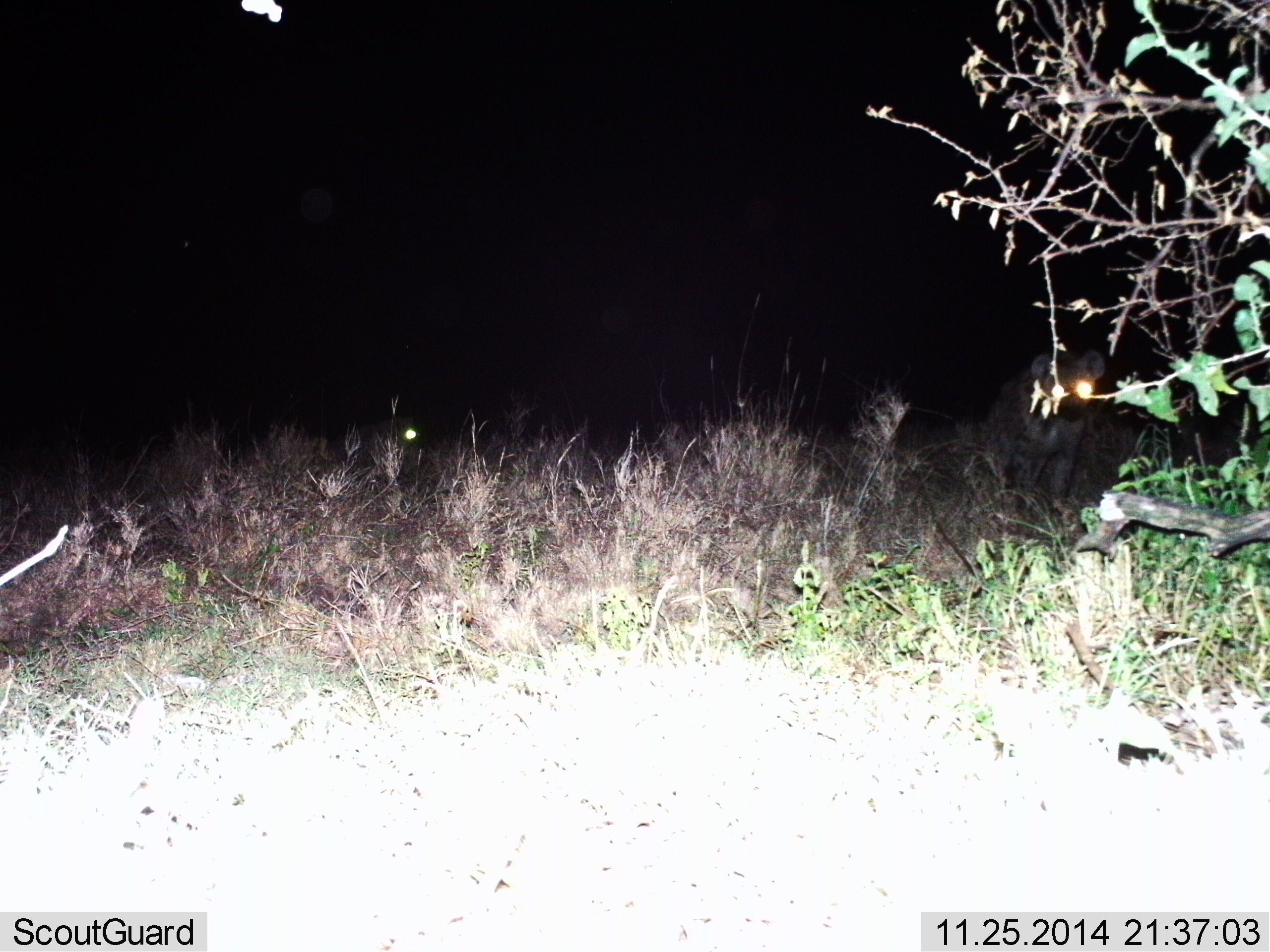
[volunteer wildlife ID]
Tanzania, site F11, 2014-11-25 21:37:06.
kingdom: Animalia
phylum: Chordata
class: Mammalia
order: Carnivora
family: Hyaenidae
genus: Crocuta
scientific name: Crocuta crocuta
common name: spotted hyena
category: hyenaspotted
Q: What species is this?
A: Hyenaspotted (spotted hyena) (Crocuta crocuta).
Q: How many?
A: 2.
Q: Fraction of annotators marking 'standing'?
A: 60%.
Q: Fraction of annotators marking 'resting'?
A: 0%.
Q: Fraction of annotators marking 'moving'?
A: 50%.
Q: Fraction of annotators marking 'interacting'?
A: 0%.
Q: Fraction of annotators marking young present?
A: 0%.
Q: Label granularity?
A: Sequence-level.